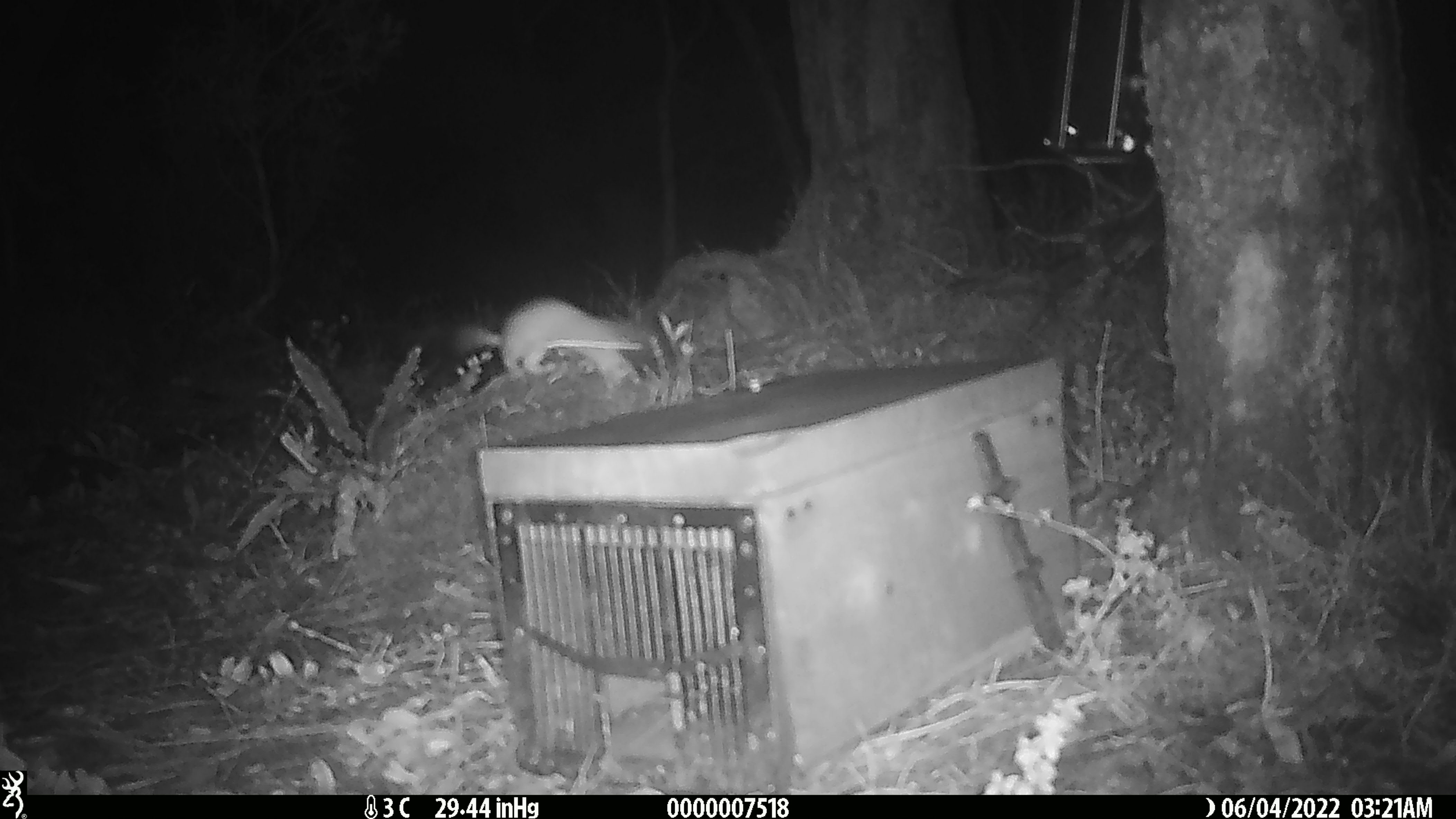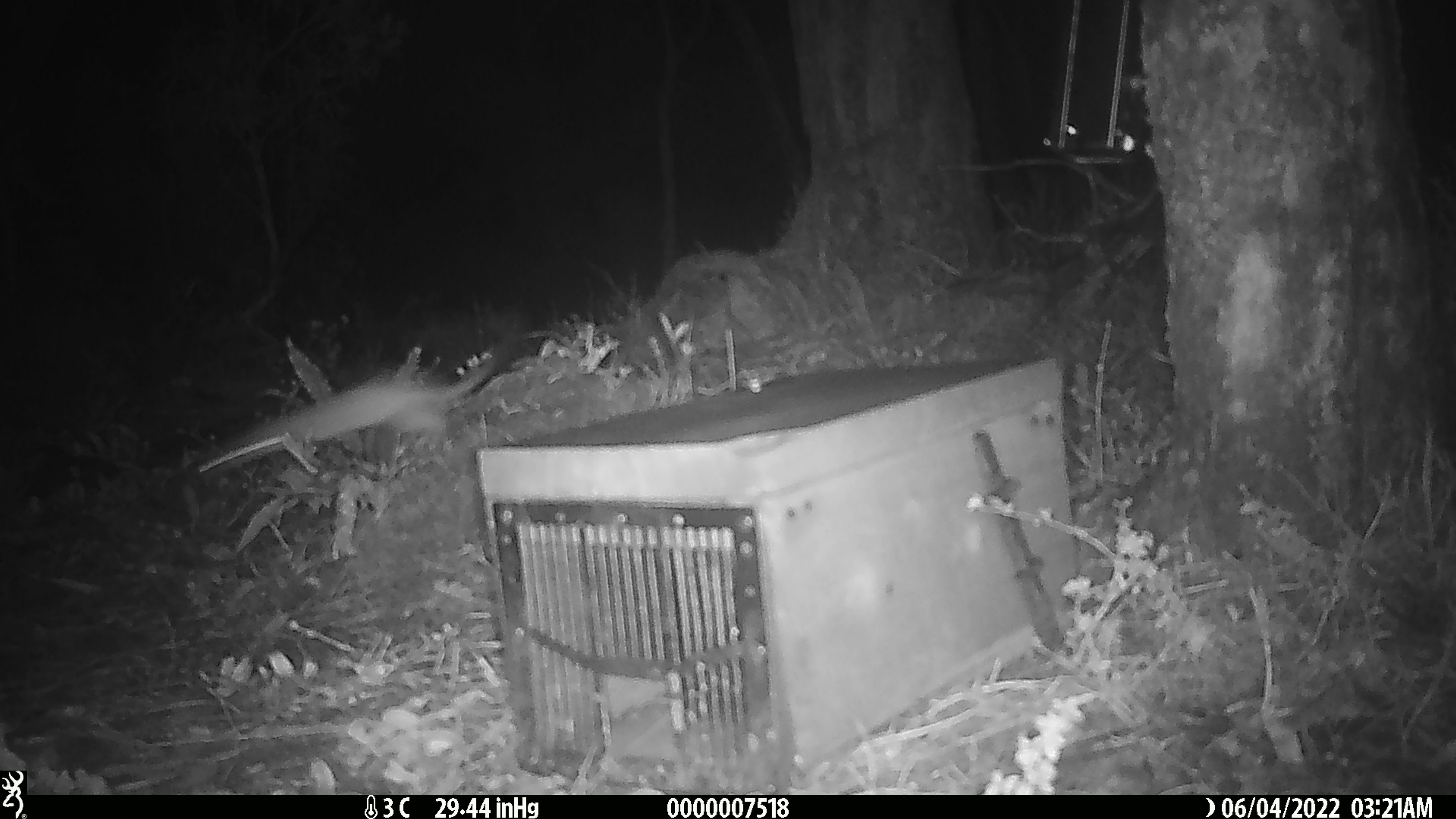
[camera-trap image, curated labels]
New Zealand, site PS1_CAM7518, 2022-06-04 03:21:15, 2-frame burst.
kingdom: Animalia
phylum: Chordata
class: Mammalia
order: Carnivora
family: Mustelidae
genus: Mustela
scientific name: Mustela erminea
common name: stoat